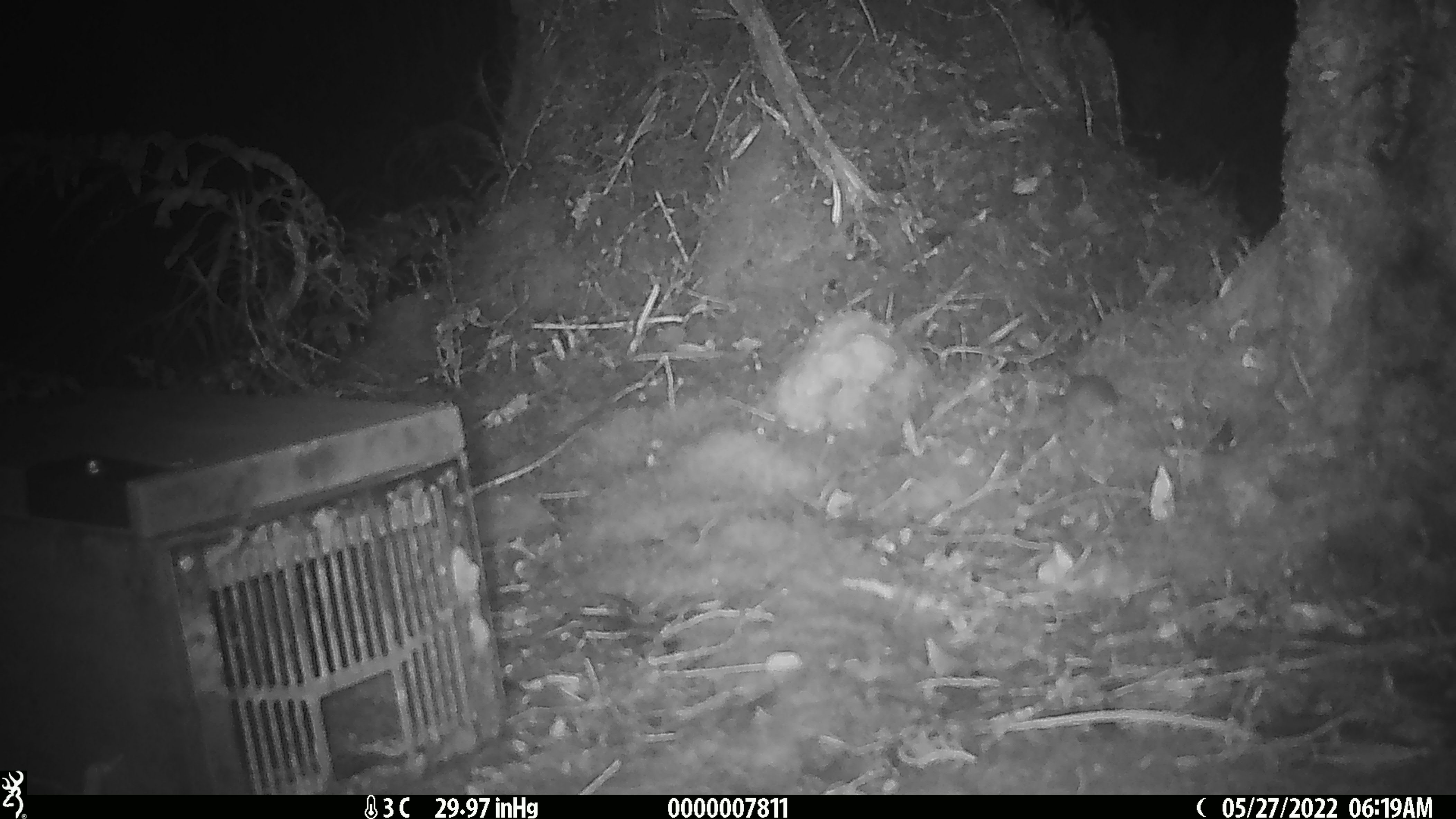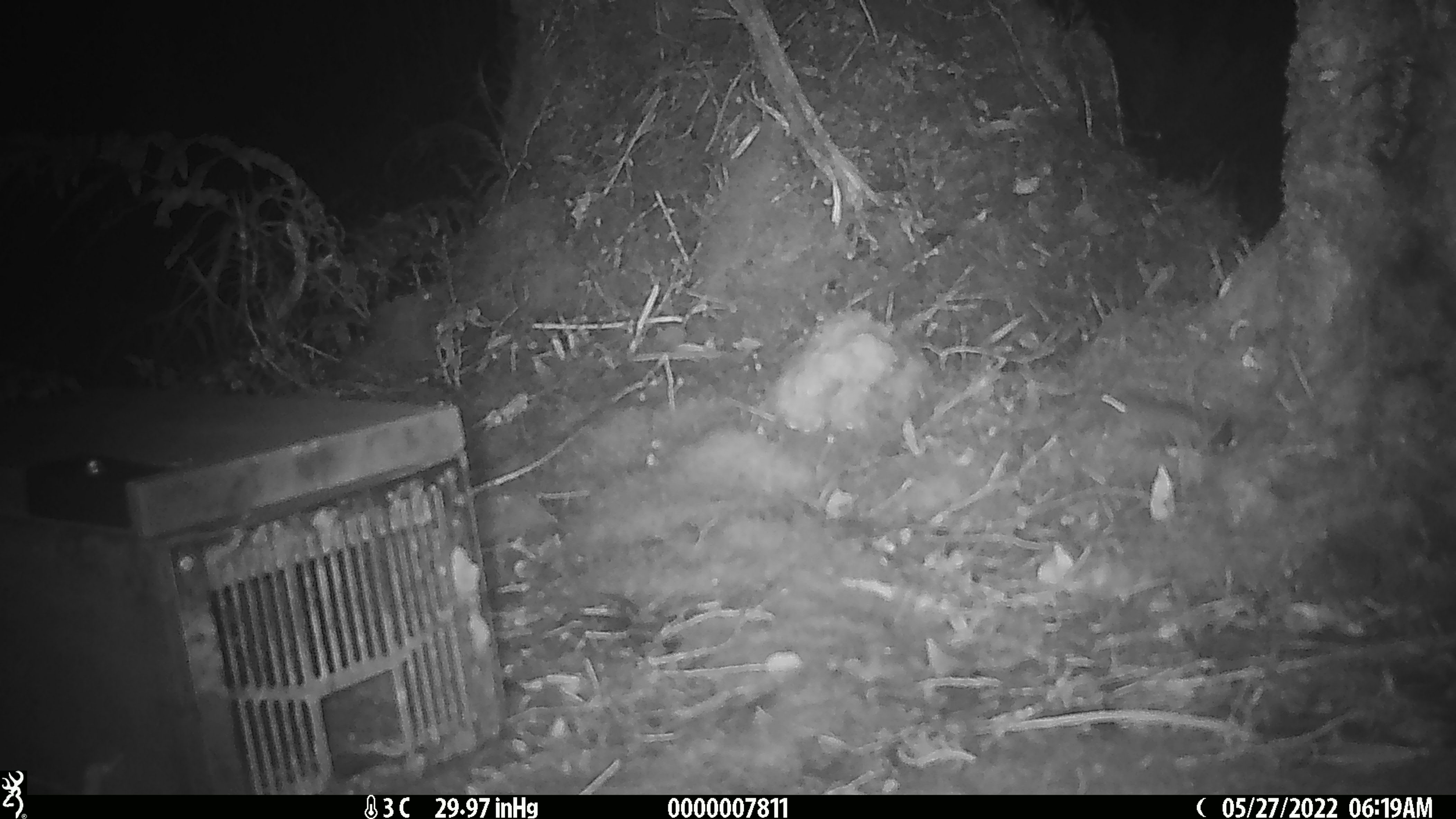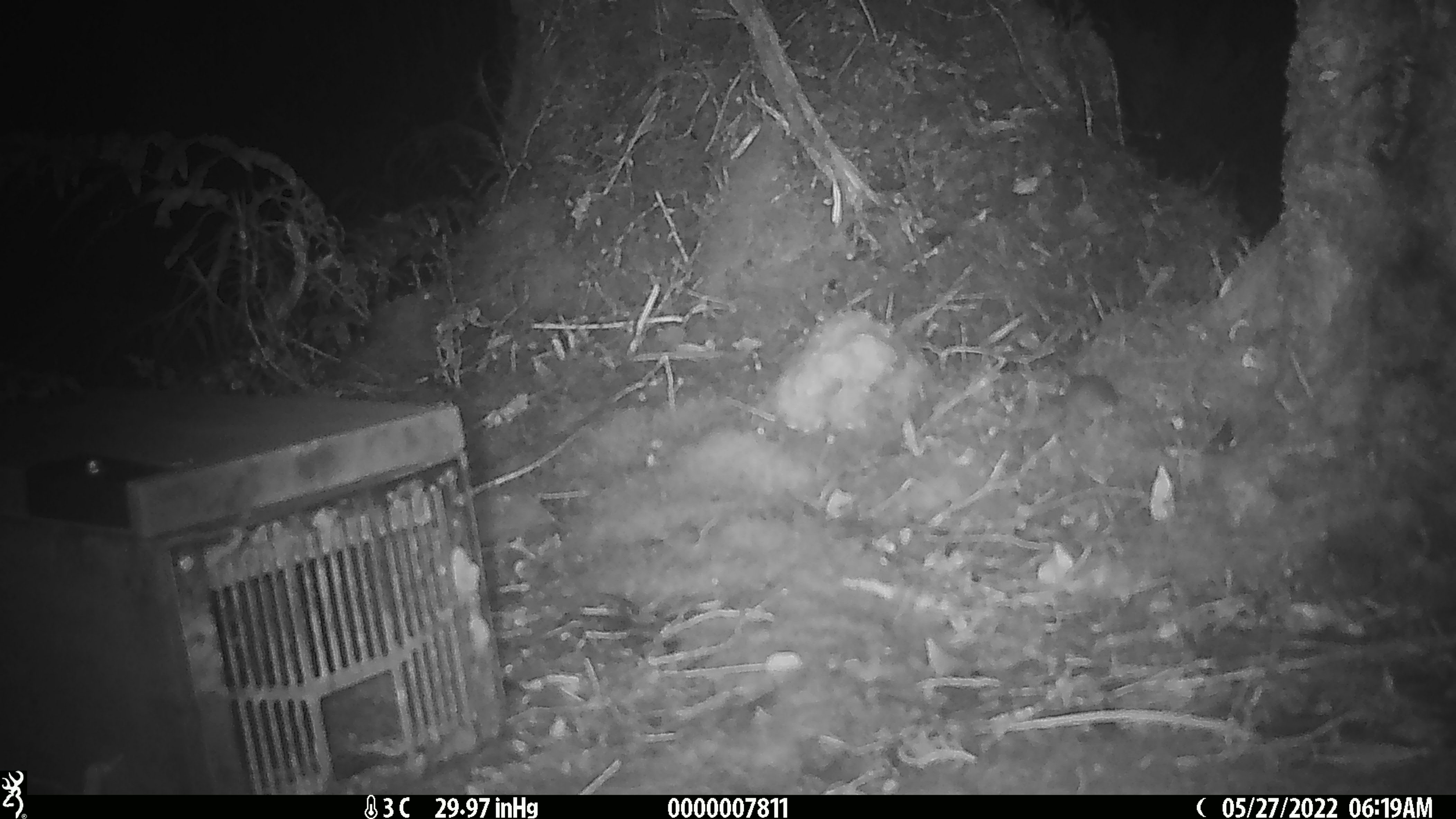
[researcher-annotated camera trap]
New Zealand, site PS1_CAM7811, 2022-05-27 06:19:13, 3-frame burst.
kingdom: Animalia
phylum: Chordata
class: Mammalia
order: Rodentia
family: Muridae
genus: Mus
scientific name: Mus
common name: mouse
Mouse (Mus).